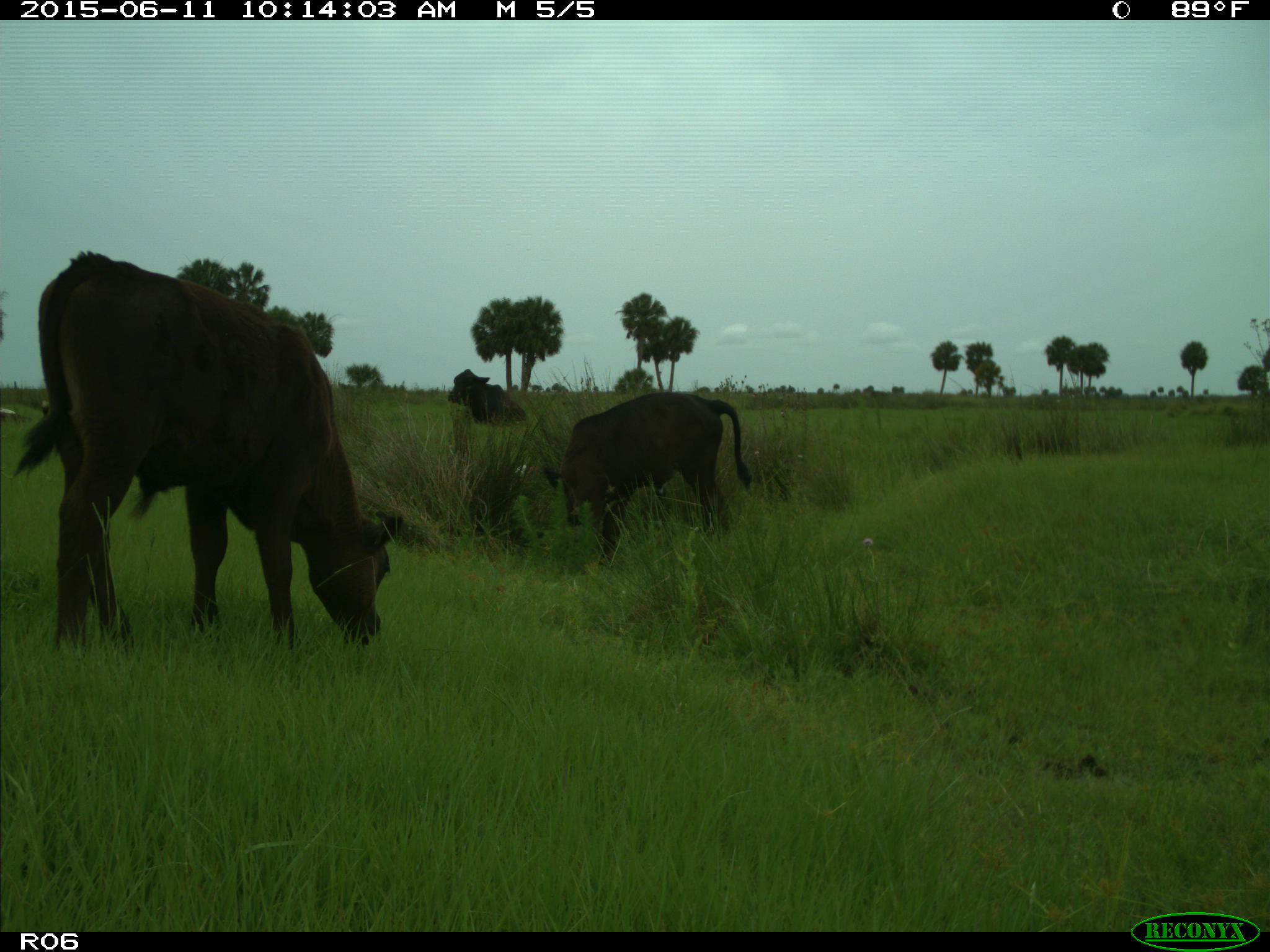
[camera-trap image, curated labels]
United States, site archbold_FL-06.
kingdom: Animalia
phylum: Chordata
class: Mammalia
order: Artiodactyla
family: Bovidae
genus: Bos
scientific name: Bos taurus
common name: domestic cow